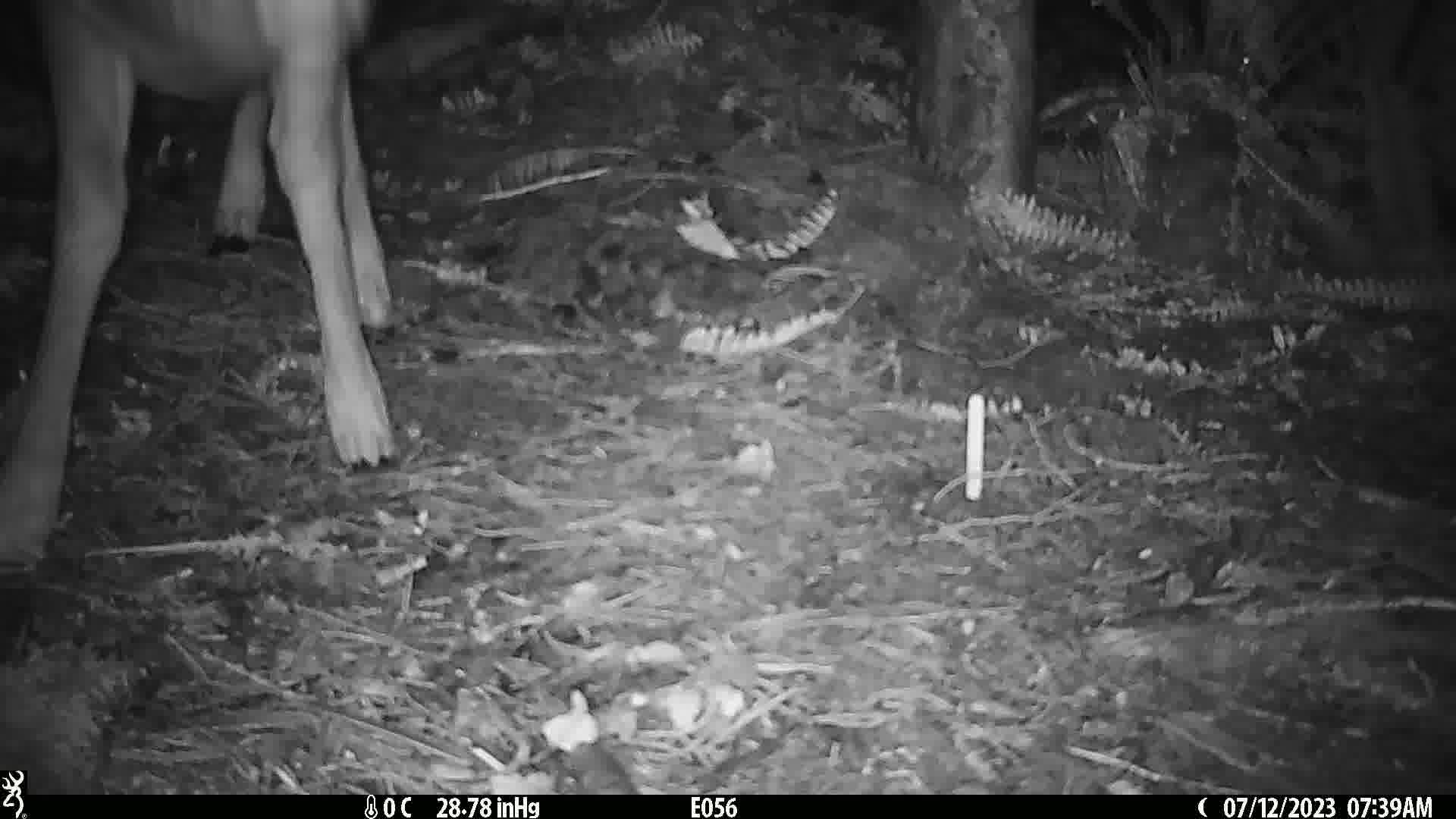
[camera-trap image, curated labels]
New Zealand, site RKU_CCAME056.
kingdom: Animalia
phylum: Chordata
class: Mammalia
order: Artiodactyla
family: Cervidae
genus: Odocoileus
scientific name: Odocoileus virginianus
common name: white-tailed deer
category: white tailed deer